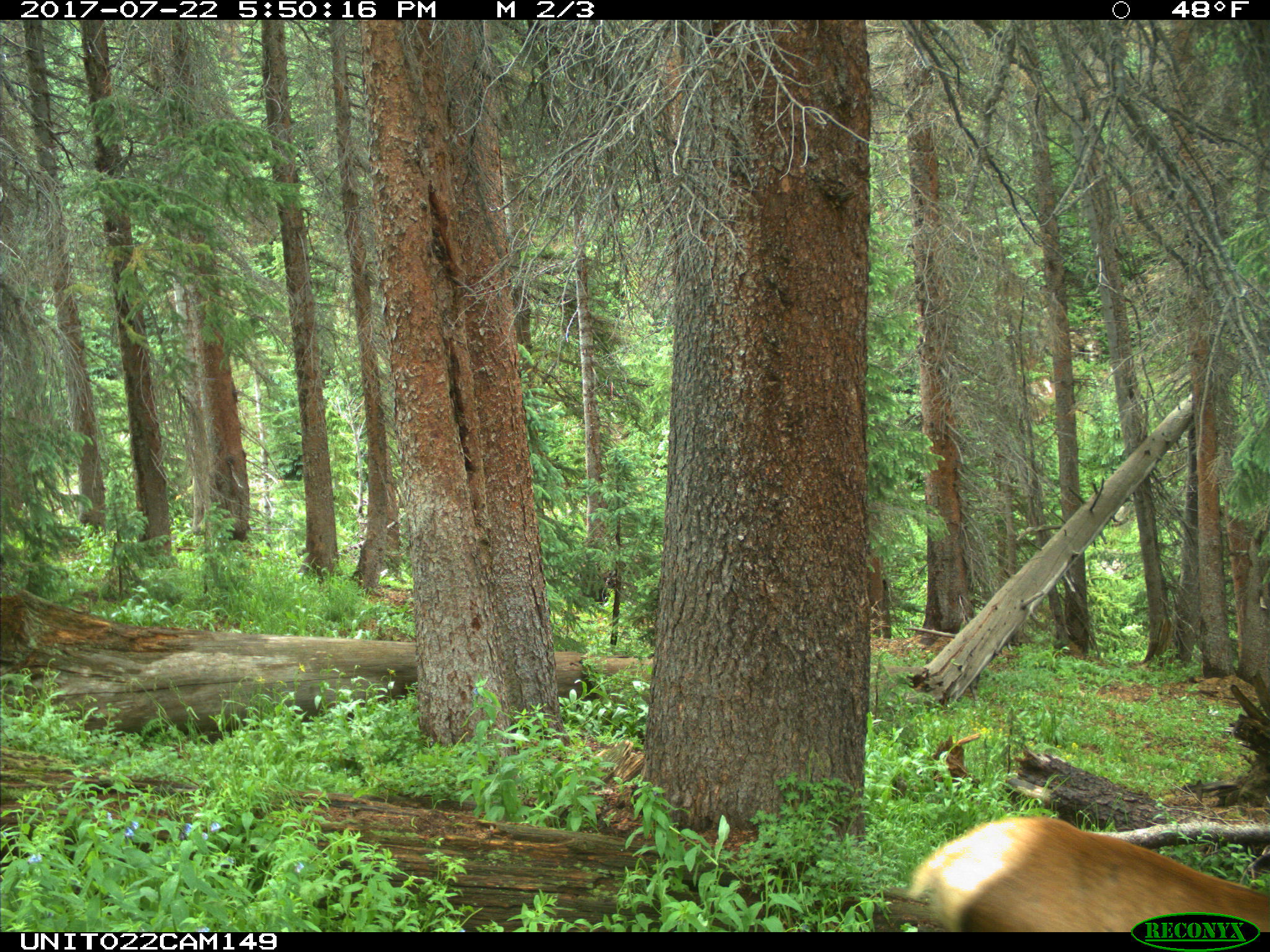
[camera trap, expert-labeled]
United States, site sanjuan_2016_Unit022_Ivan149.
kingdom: Animalia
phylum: Chordata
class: Mammalia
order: Artiodactyla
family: Cervidae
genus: Cervus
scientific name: Cervus elaphus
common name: red deer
Cervus elaphus (red deer).